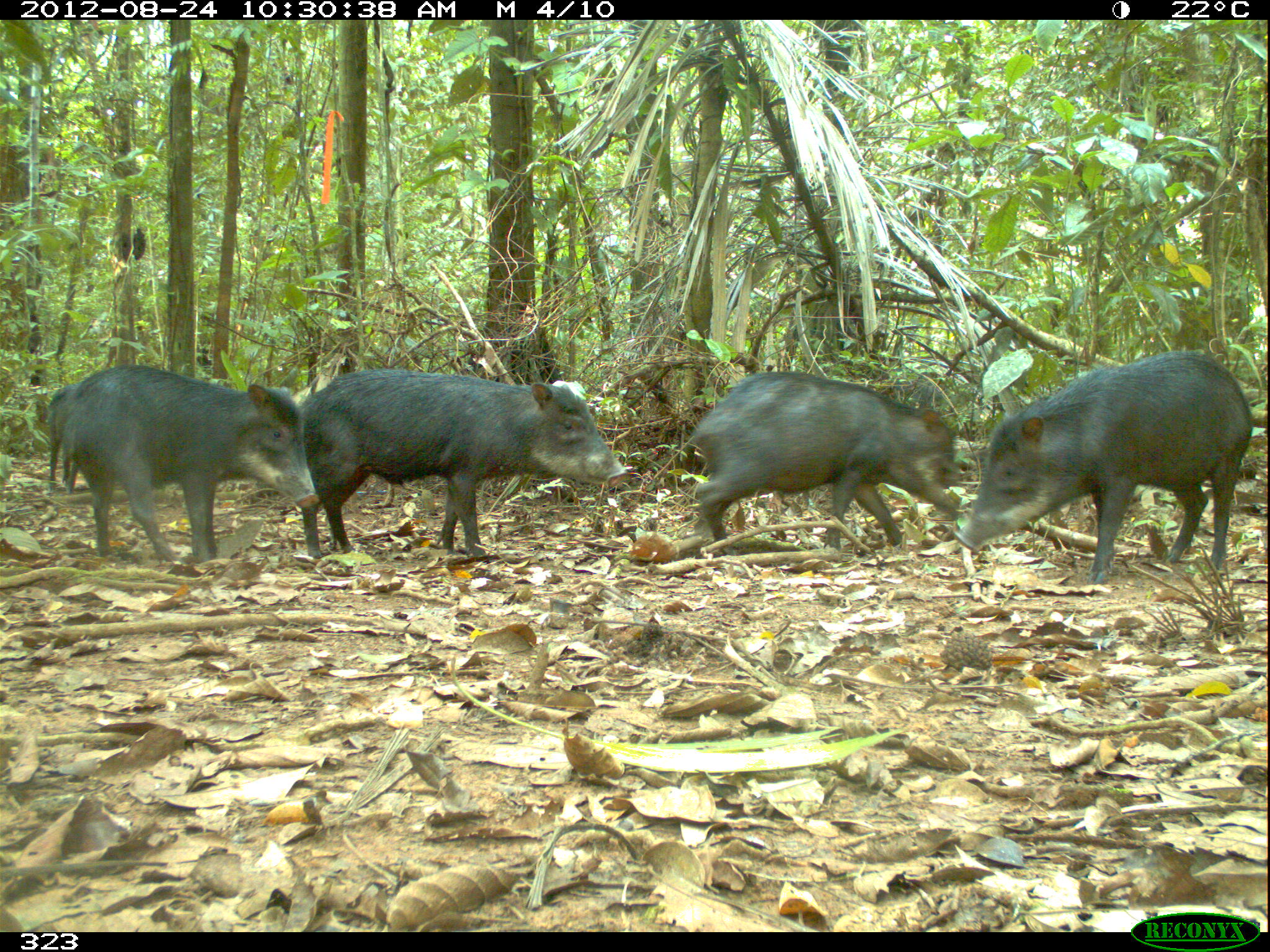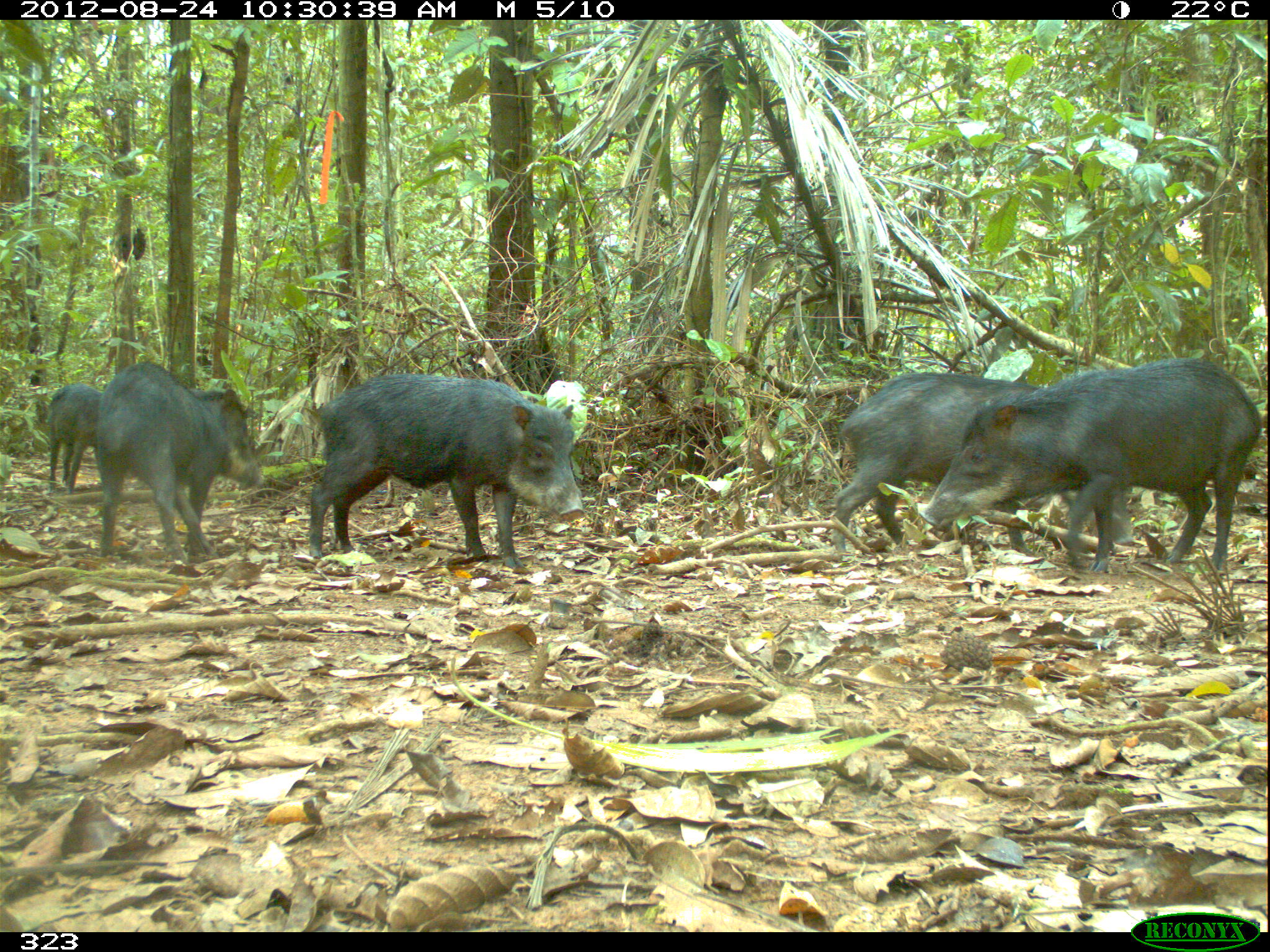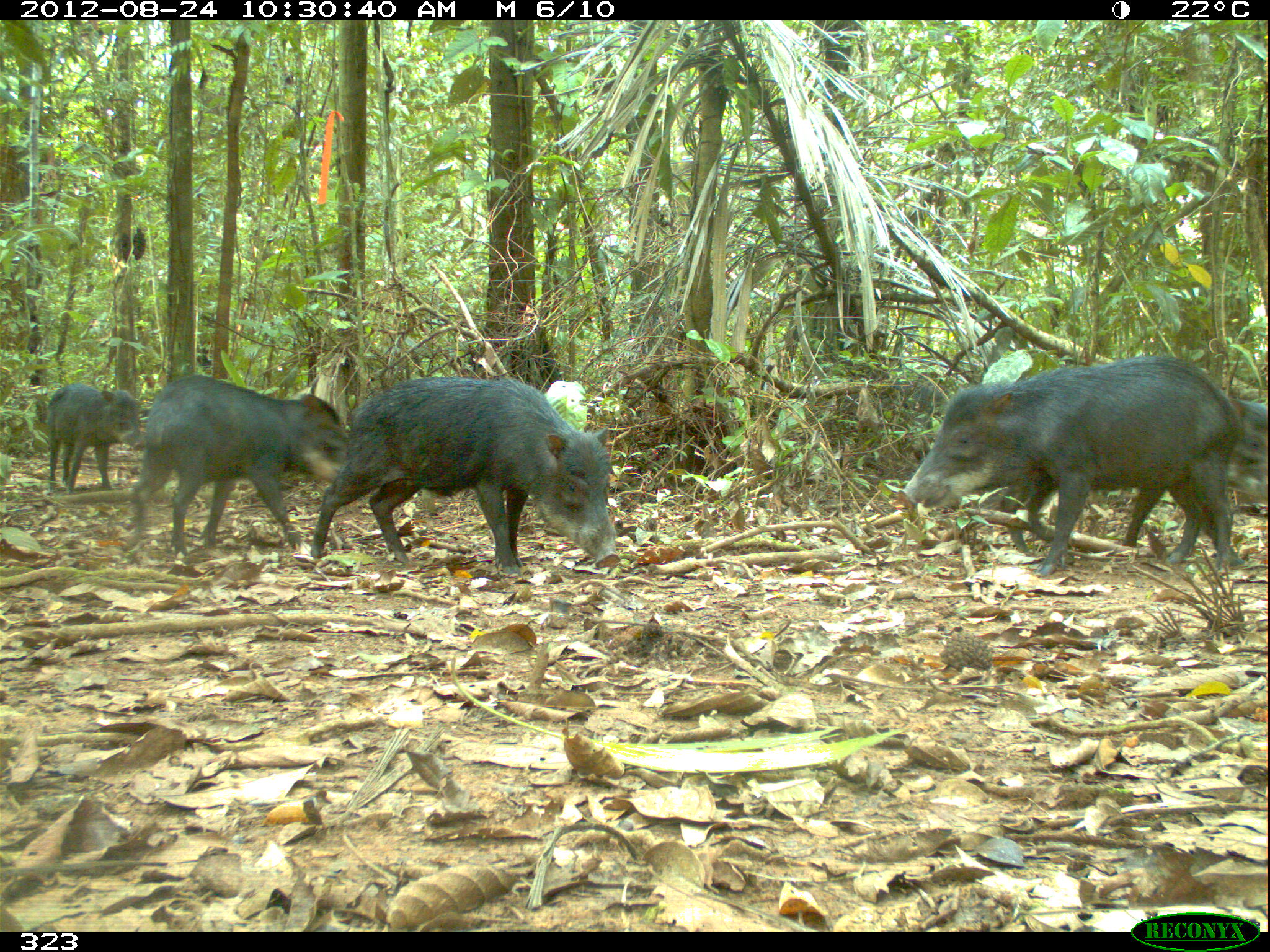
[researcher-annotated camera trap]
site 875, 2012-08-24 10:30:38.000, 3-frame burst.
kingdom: Animalia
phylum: Chordata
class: Mammalia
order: Artiodactyla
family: Tayassuidae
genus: Tayassu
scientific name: Tayassu pecari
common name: white-lipped peccary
Tayassu pecari (white-lipped peccary).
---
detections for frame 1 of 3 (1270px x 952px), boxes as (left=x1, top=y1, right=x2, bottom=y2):
tayassu pecari: (left=950, top=345, right=1252, bottom=579); (left=294, top=367, right=628, bottom=560); (left=675, top=369, right=966, bottom=567); (left=47, top=361, right=321, bottom=567); (left=38, top=369, right=78, bottom=491)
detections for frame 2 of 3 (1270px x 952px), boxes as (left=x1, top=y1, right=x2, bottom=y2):
tayassu pecari: (left=927, top=355, right=1258, bottom=570); (left=823, top=369, right=1139, bottom=555); (left=306, top=369, right=584, bottom=573); (left=88, top=355, right=264, bottom=569); (left=41, top=382, right=106, bottom=491)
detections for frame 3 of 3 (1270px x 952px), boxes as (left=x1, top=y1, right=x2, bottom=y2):
tayassu pecari: (left=899, top=349, right=1243, bottom=574); (left=300, top=372, right=622, bottom=582); (left=996, top=352, right=1270, bottom=554); (left=123, top=369, right=366, bottom=579); (left=36, top=378, right=146, bottom=493)